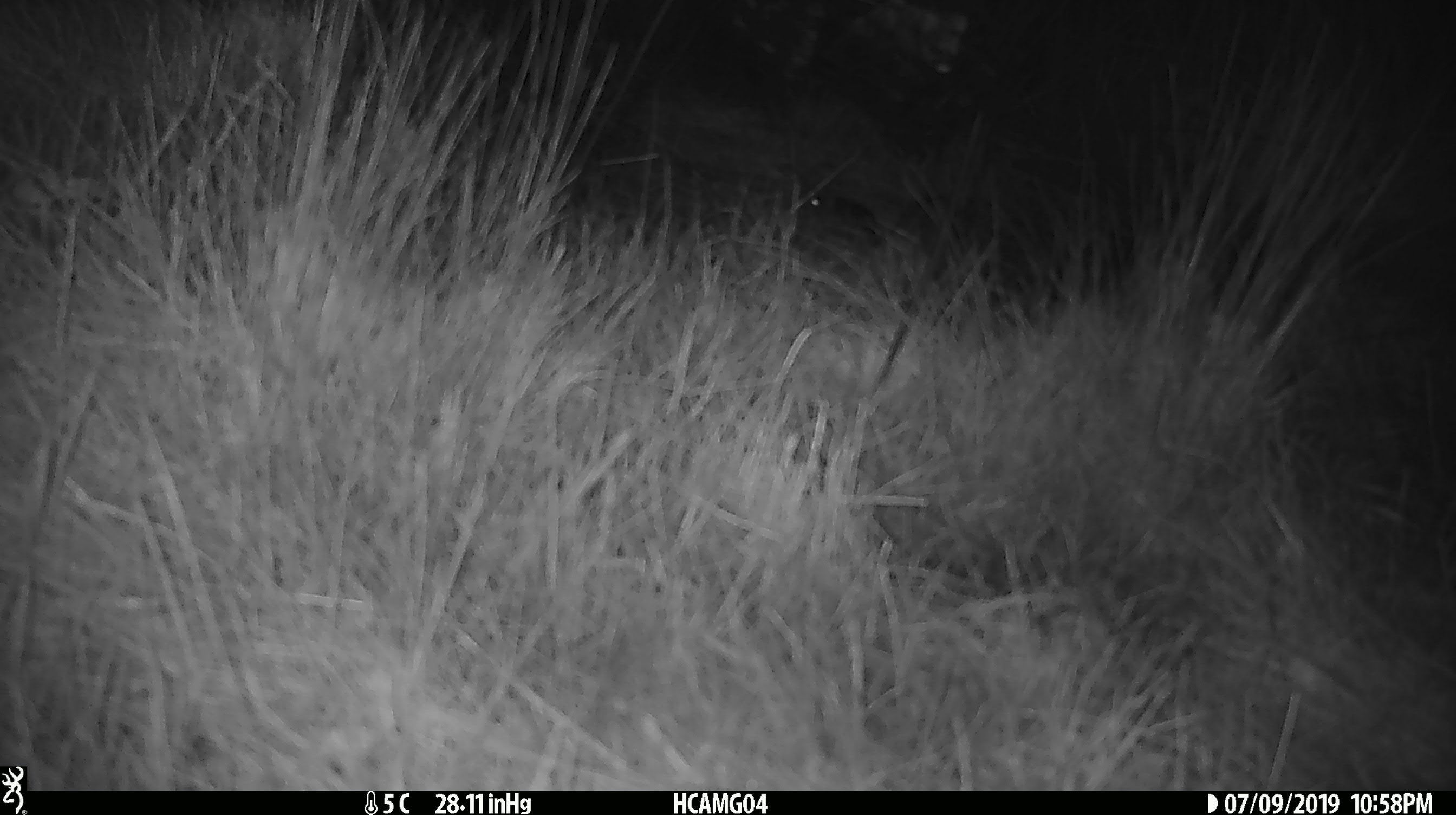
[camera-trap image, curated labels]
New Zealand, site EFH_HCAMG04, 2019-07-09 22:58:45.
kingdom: Animalia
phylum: Chordata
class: Mammalia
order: Rodentia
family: Muridae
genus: Mus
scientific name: Mus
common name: mouse